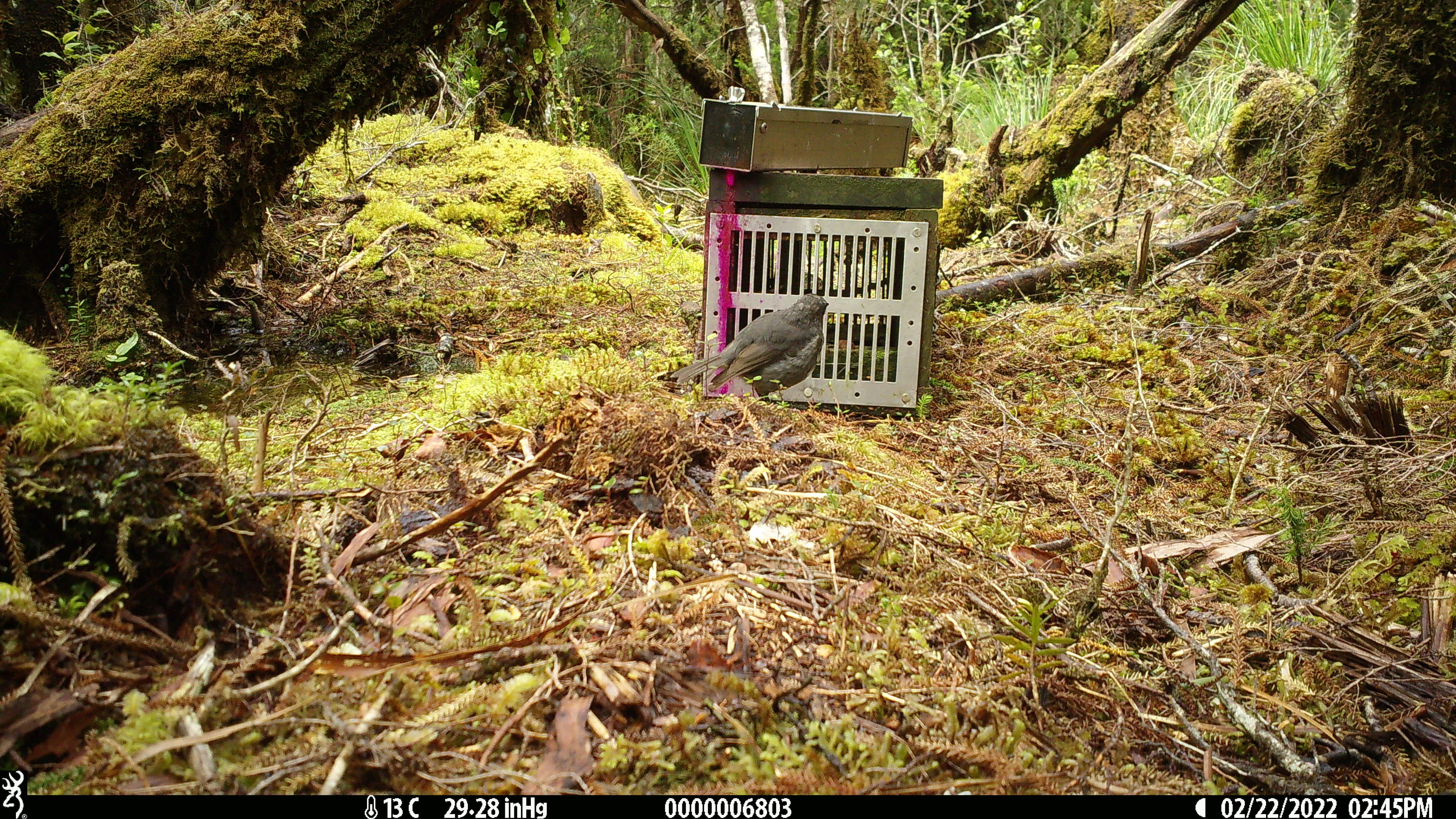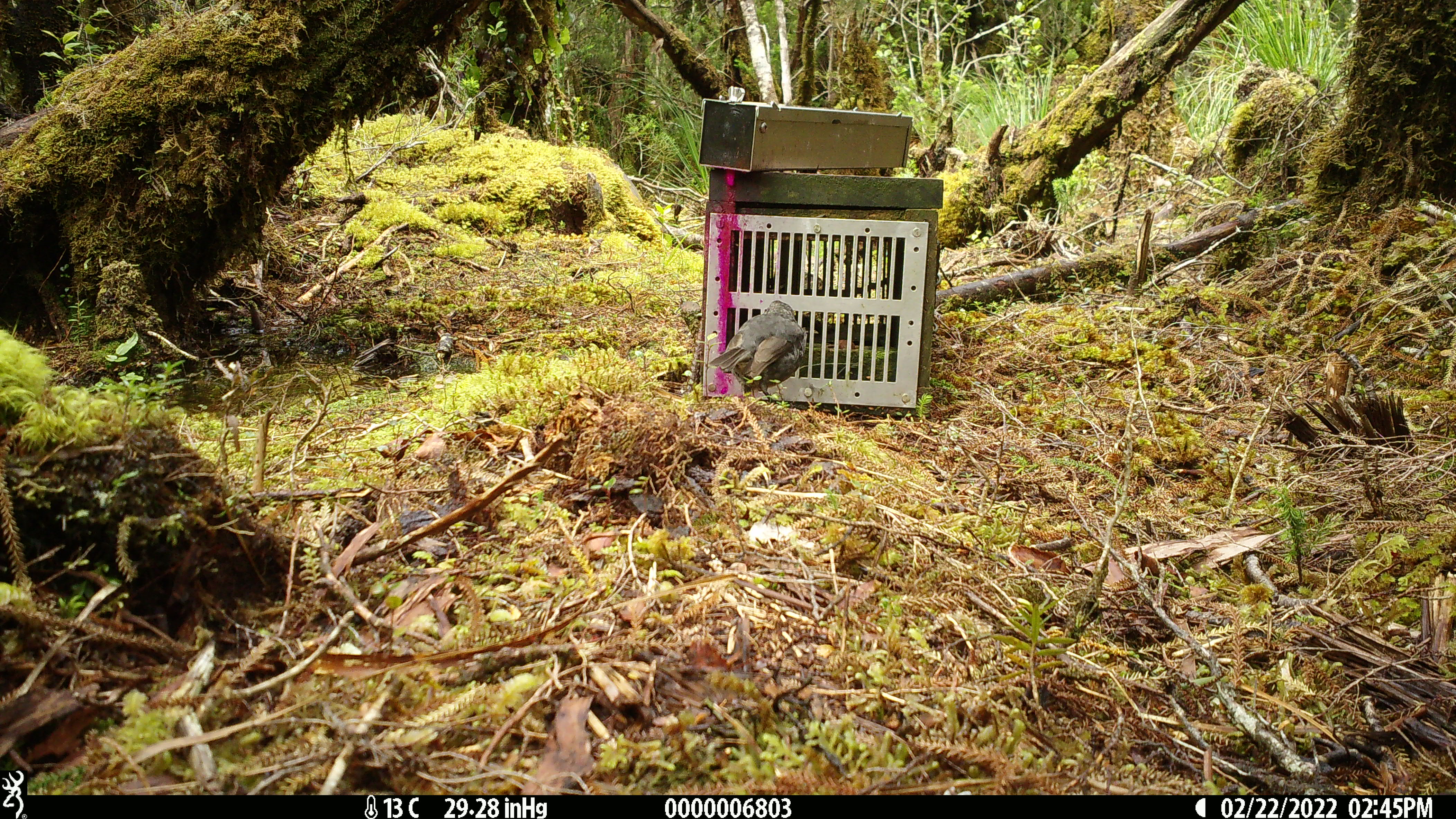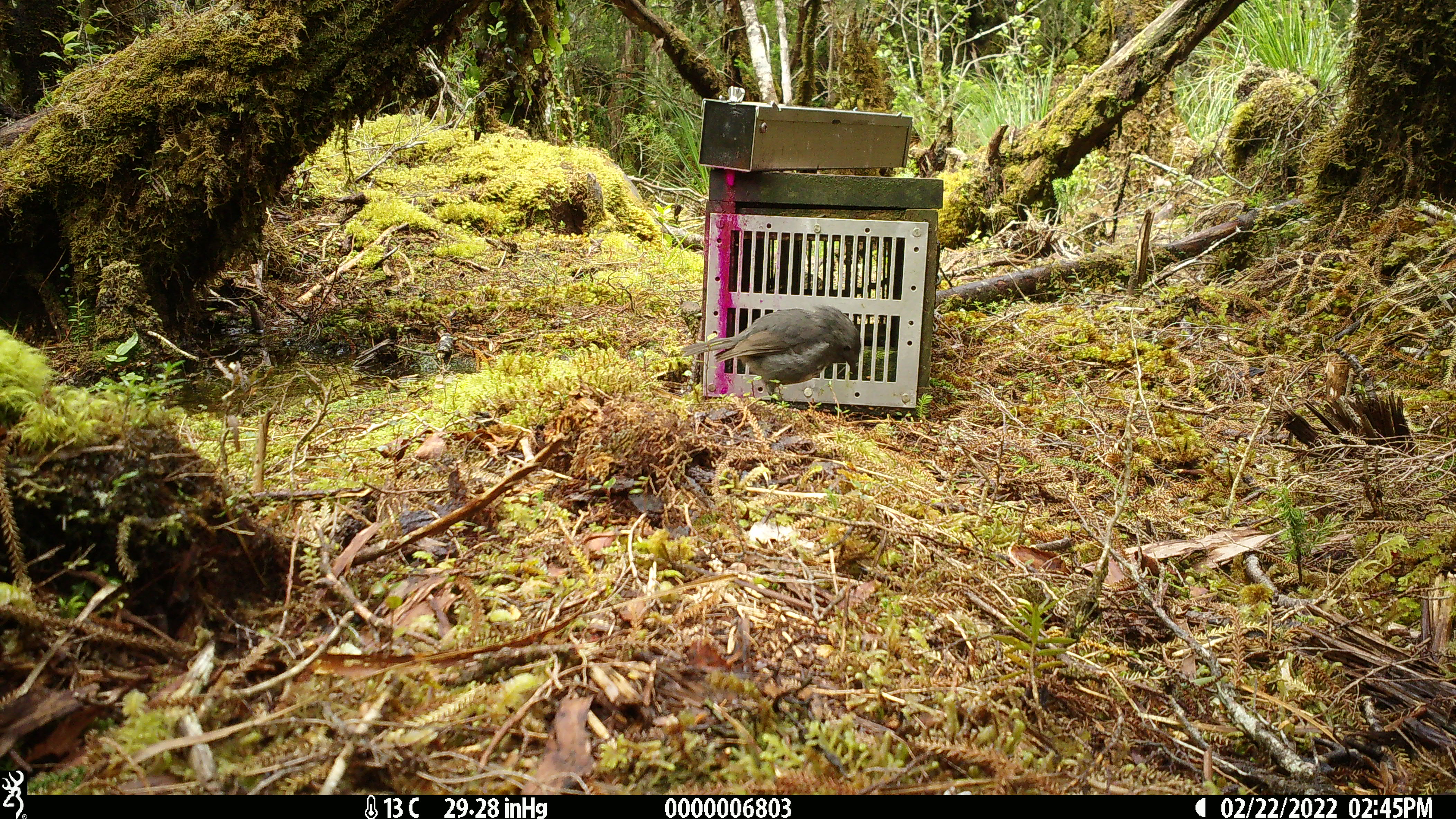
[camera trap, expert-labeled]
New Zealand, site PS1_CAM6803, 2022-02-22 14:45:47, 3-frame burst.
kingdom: Animalia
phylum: Chordata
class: Aves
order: Passeriformes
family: Petroicidae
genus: Petroica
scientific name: Petroica australis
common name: new zealand robin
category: robin